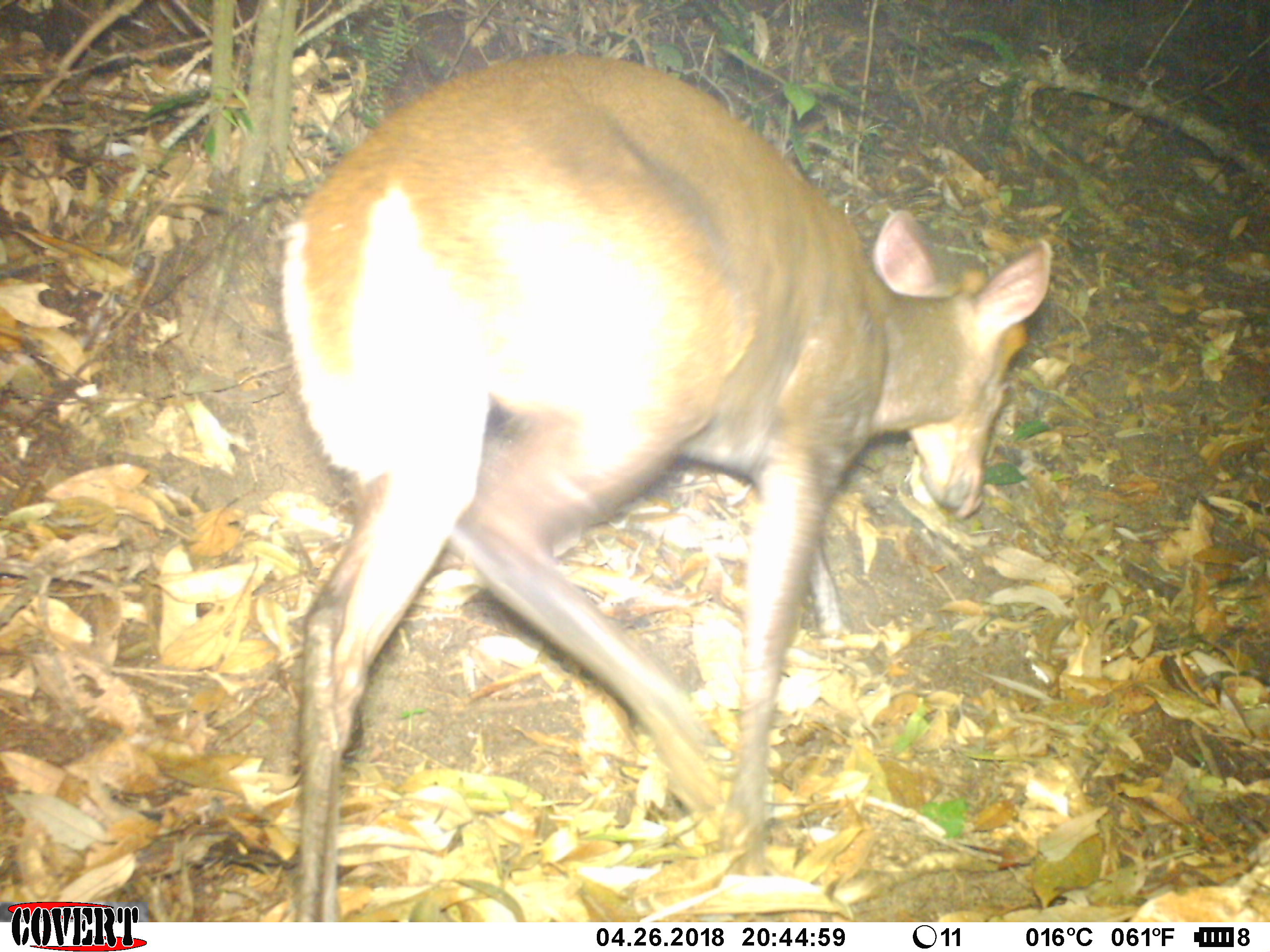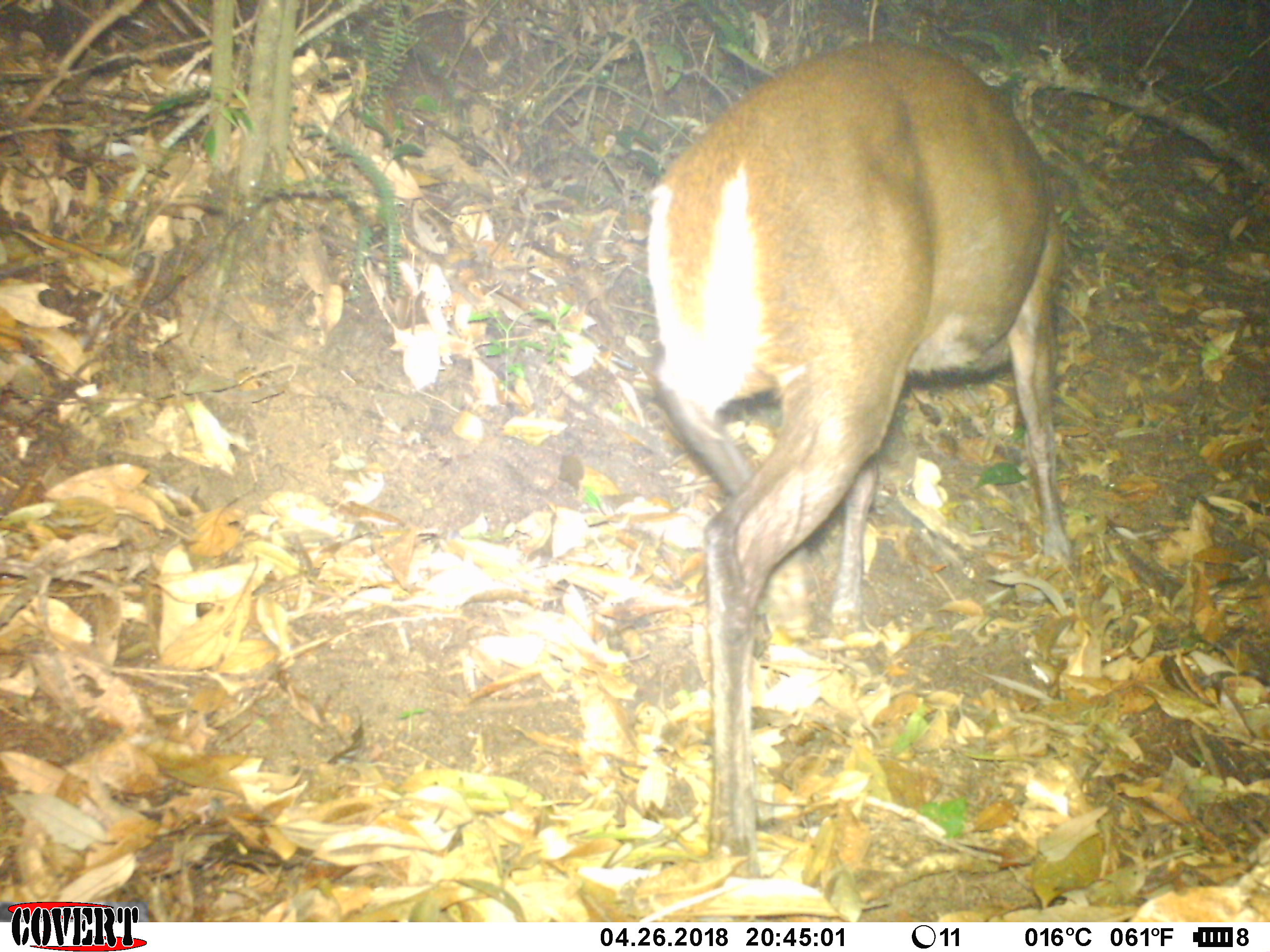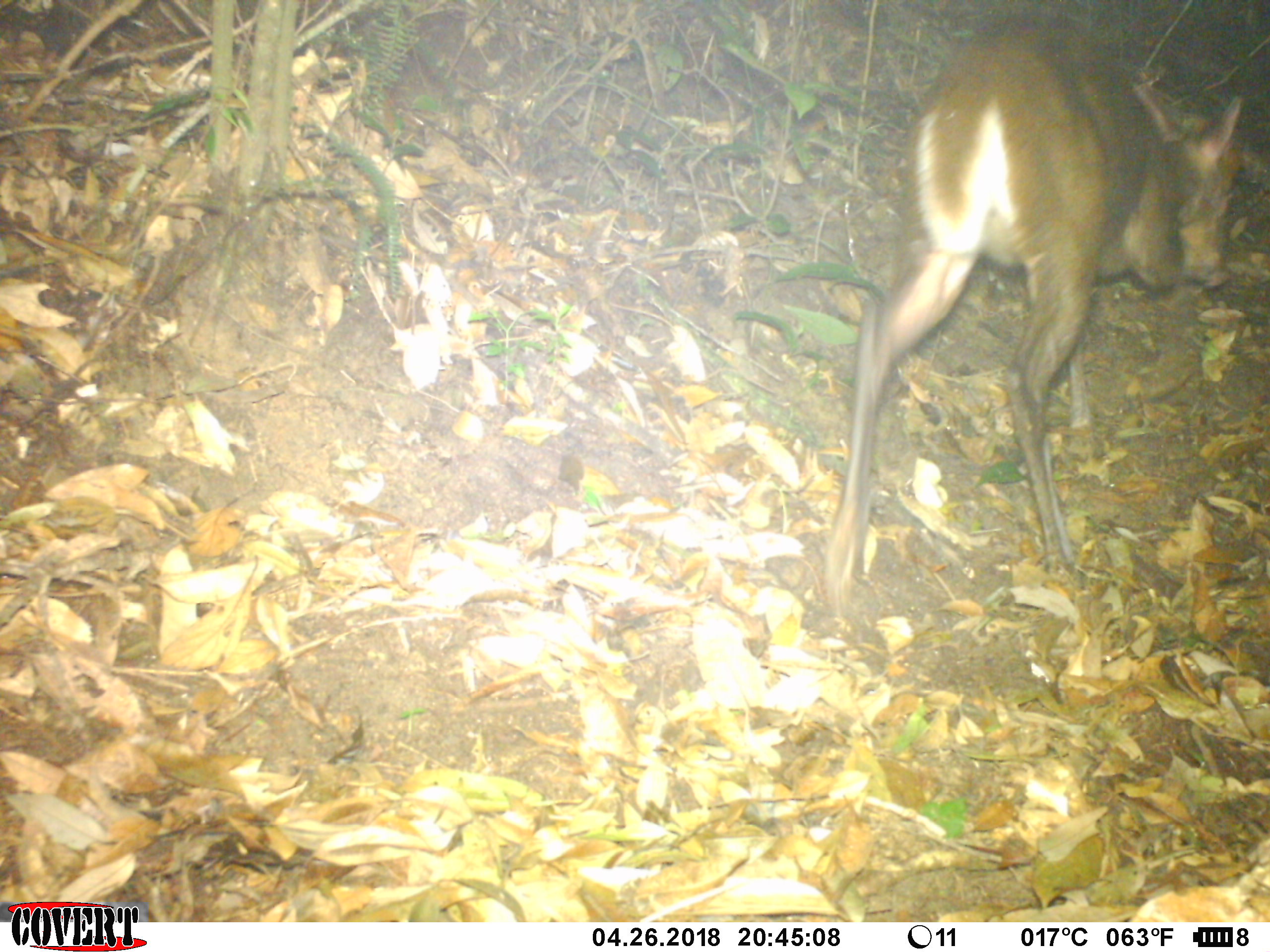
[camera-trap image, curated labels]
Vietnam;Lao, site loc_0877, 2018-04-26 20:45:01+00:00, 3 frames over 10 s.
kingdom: Animalia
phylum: Chordata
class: Mammalia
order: Artiodactyla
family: Cervidae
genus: Muntiacus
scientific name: Muntiacus rooseveltorum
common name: roosevelt's muntjac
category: roosevelts muntjac group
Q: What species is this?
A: Roosevelts muntjac group (roosevelt's muntjac) (Muntiacus rooseveltorum).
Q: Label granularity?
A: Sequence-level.